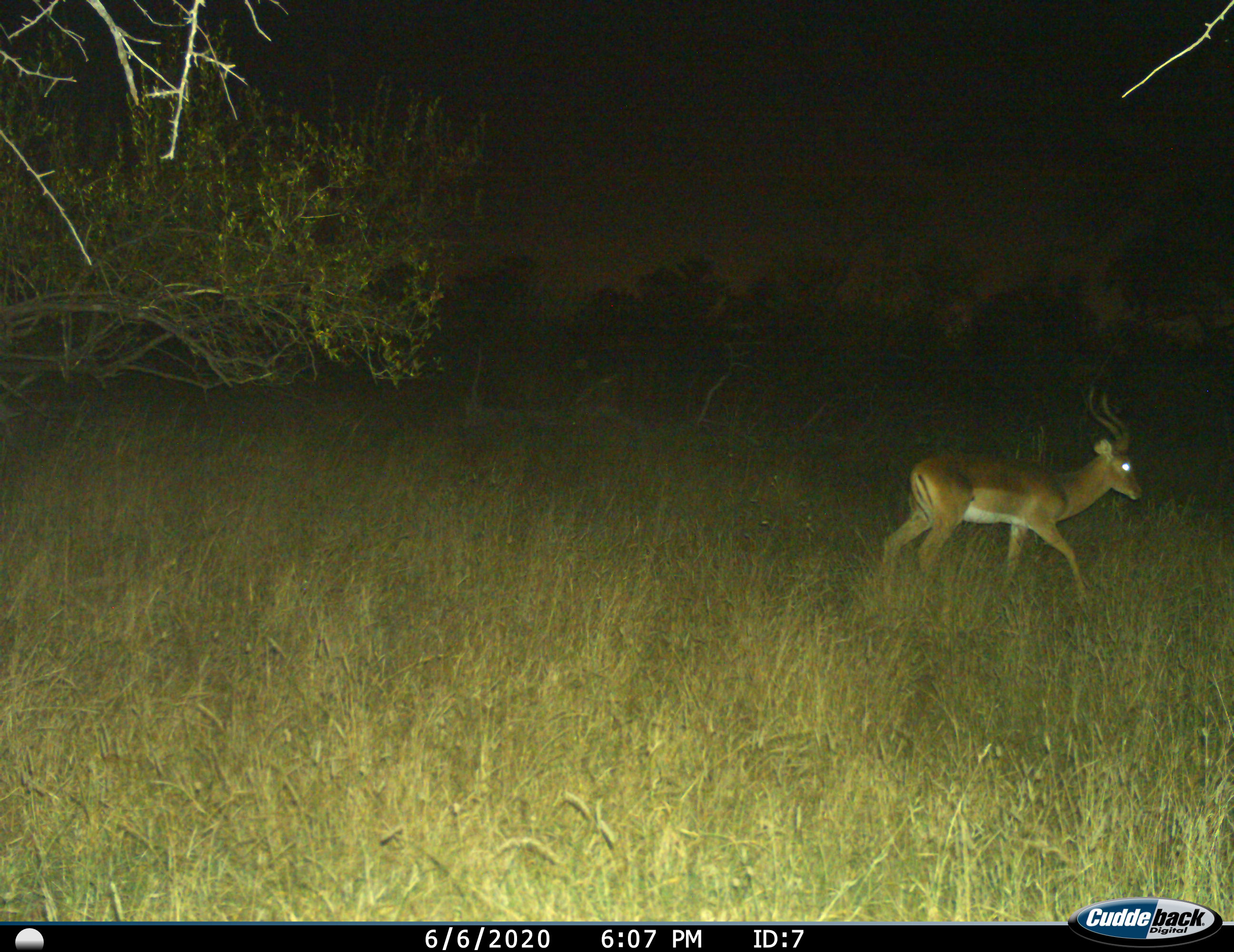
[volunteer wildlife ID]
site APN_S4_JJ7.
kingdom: Animalia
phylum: Chordata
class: Mammalia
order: Artiodactyla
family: Bovidae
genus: Aepyceros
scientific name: Aepyceros melampus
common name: impala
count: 1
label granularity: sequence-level